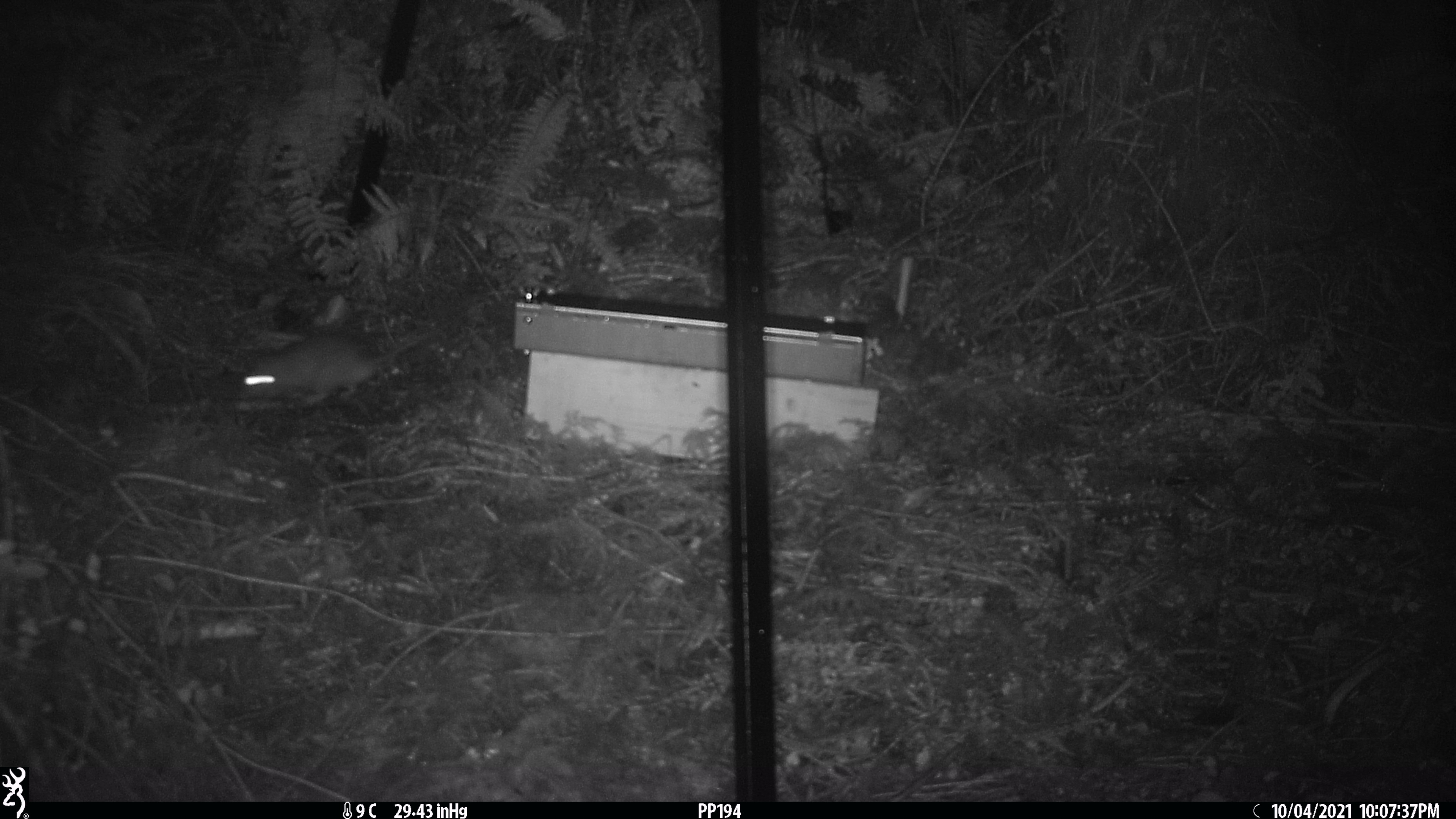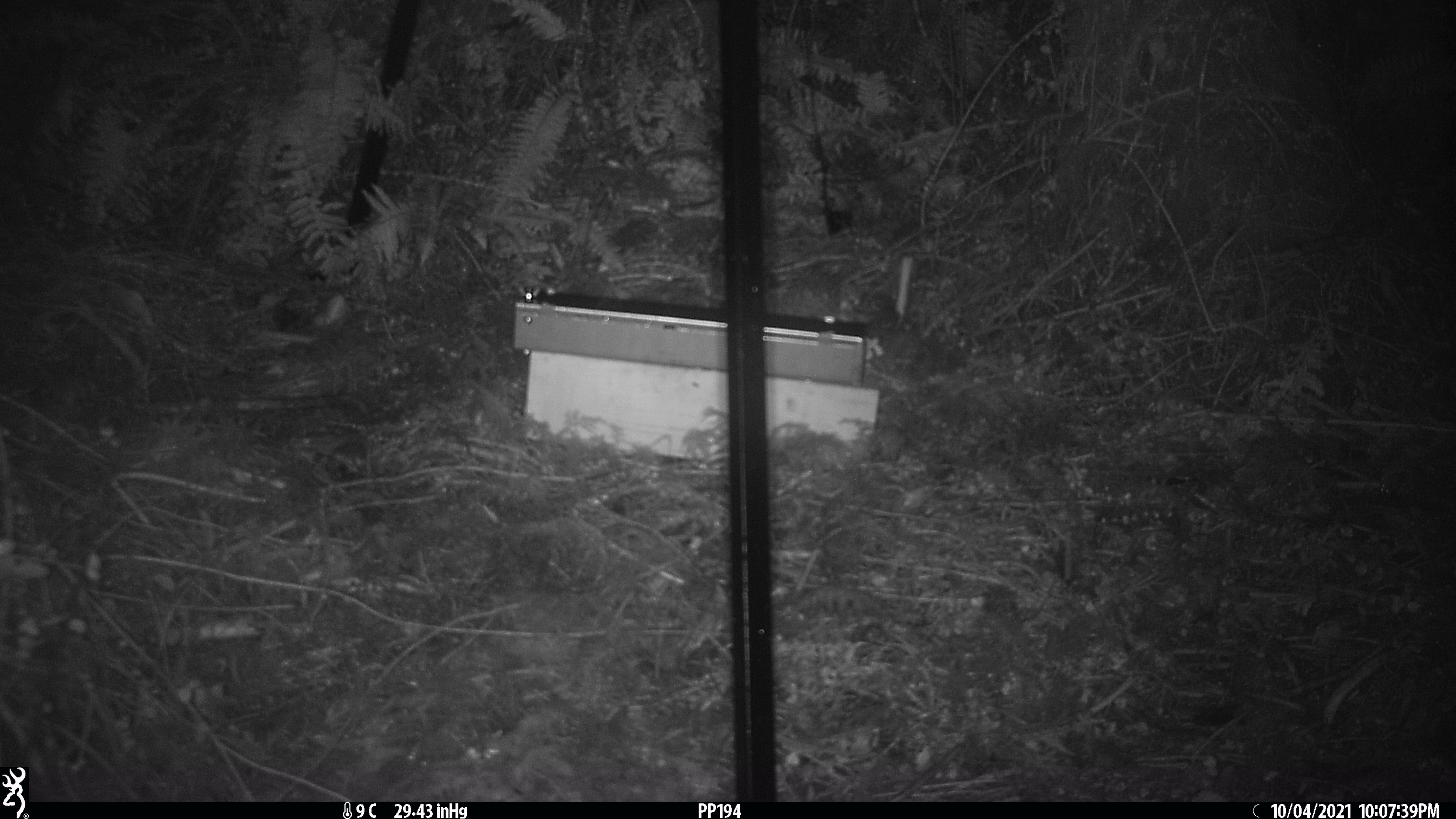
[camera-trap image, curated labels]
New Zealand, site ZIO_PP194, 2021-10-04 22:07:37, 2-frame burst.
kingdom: Animalia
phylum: Chordata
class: Mammalia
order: Rodentia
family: Muridae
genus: Rattus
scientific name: Rattus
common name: rat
Rat (Rattus).